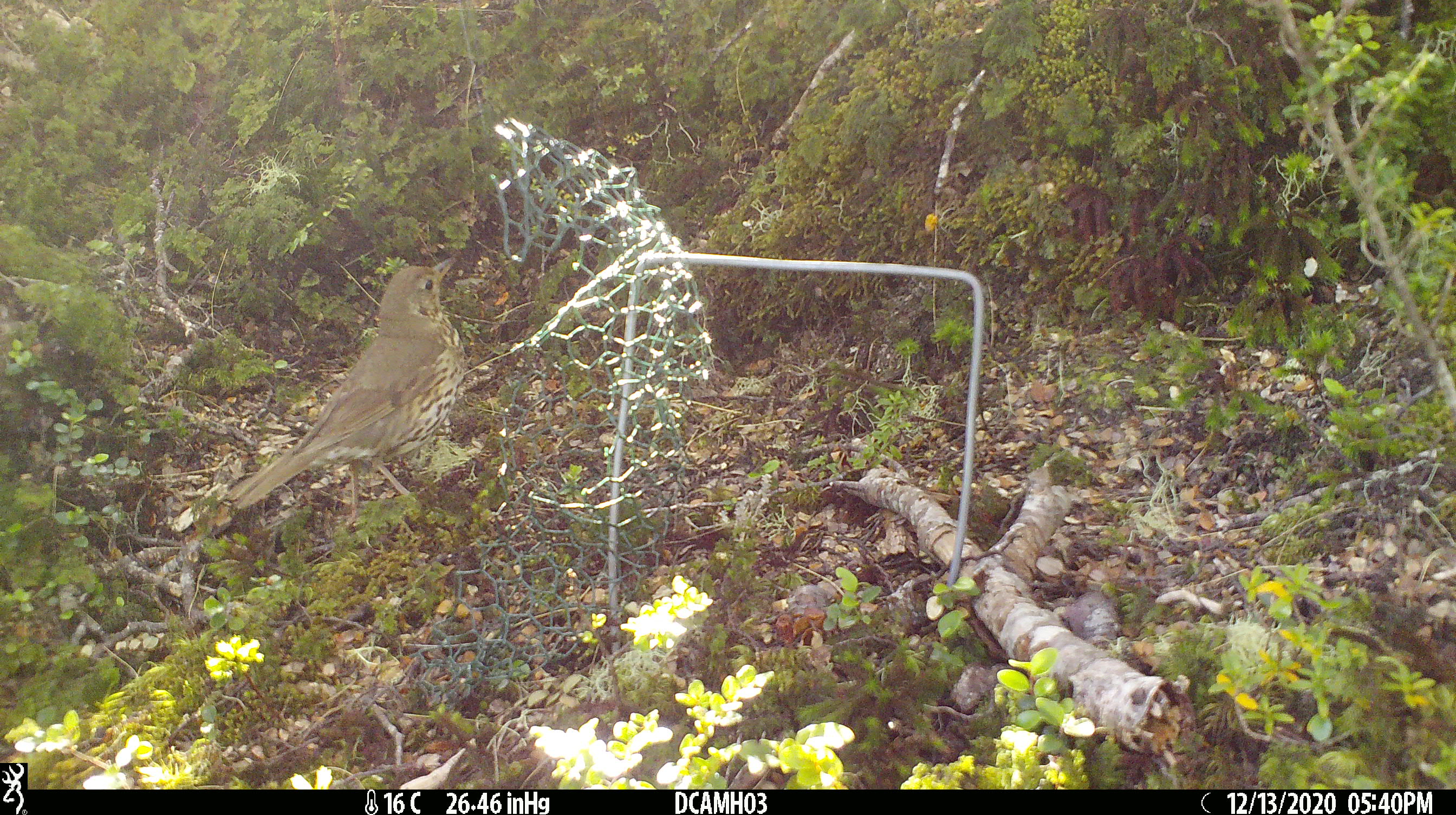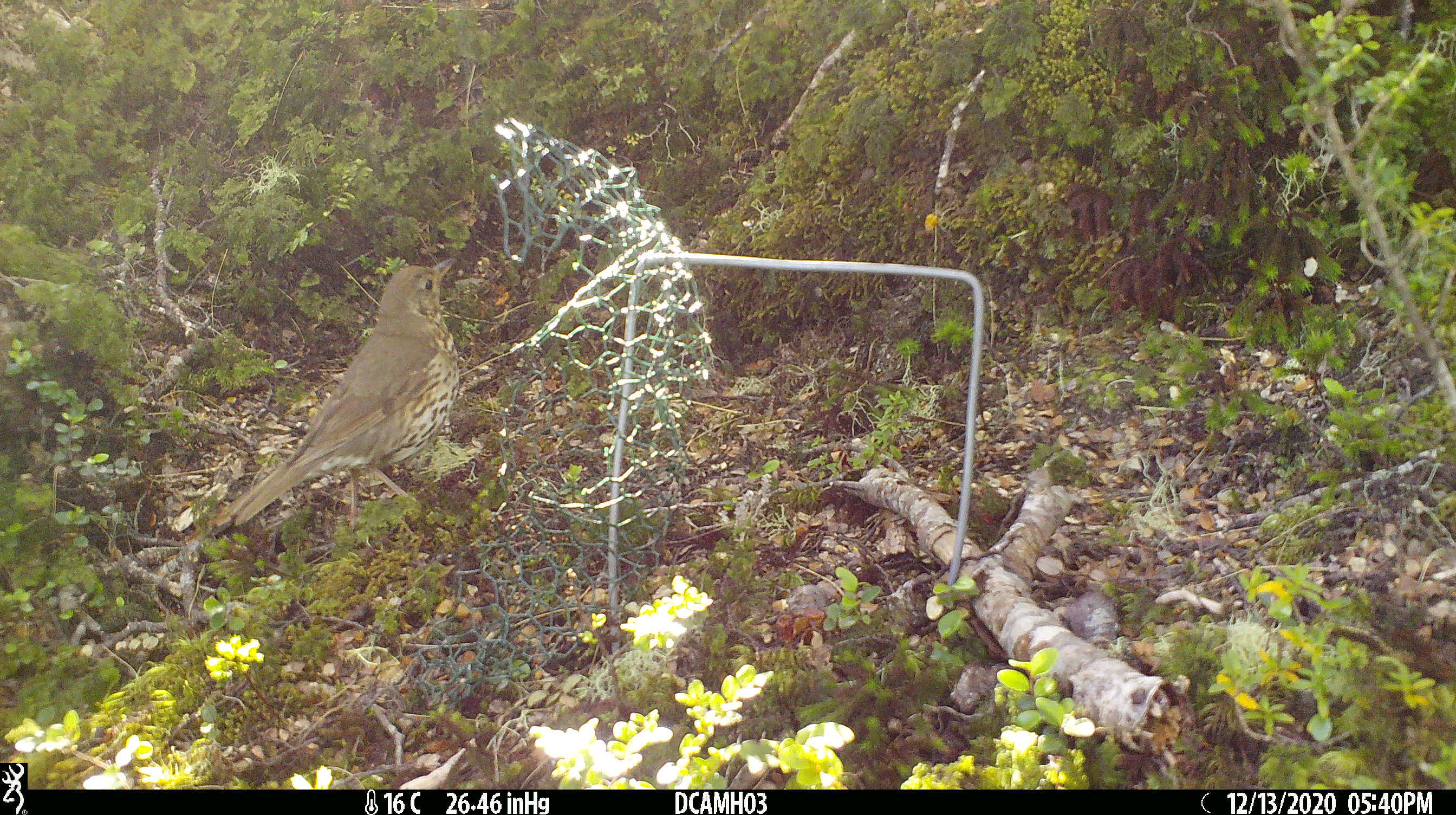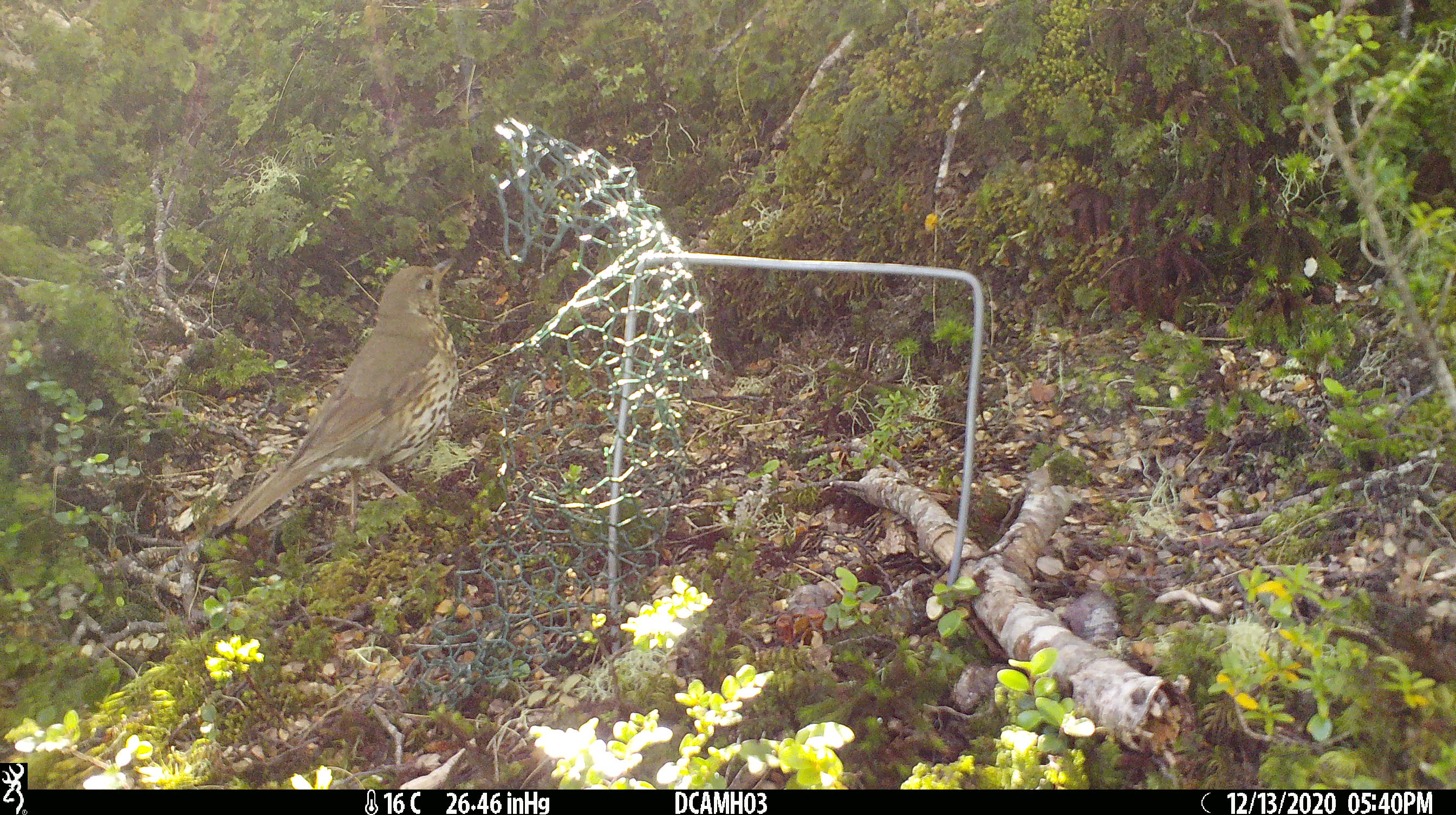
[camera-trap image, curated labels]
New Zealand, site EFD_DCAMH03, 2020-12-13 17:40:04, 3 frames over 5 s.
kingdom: Animalia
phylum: Chordata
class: Aves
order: Passeriformes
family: Turdidae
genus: Turdus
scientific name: Turdus philomelos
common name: song thrush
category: thrush